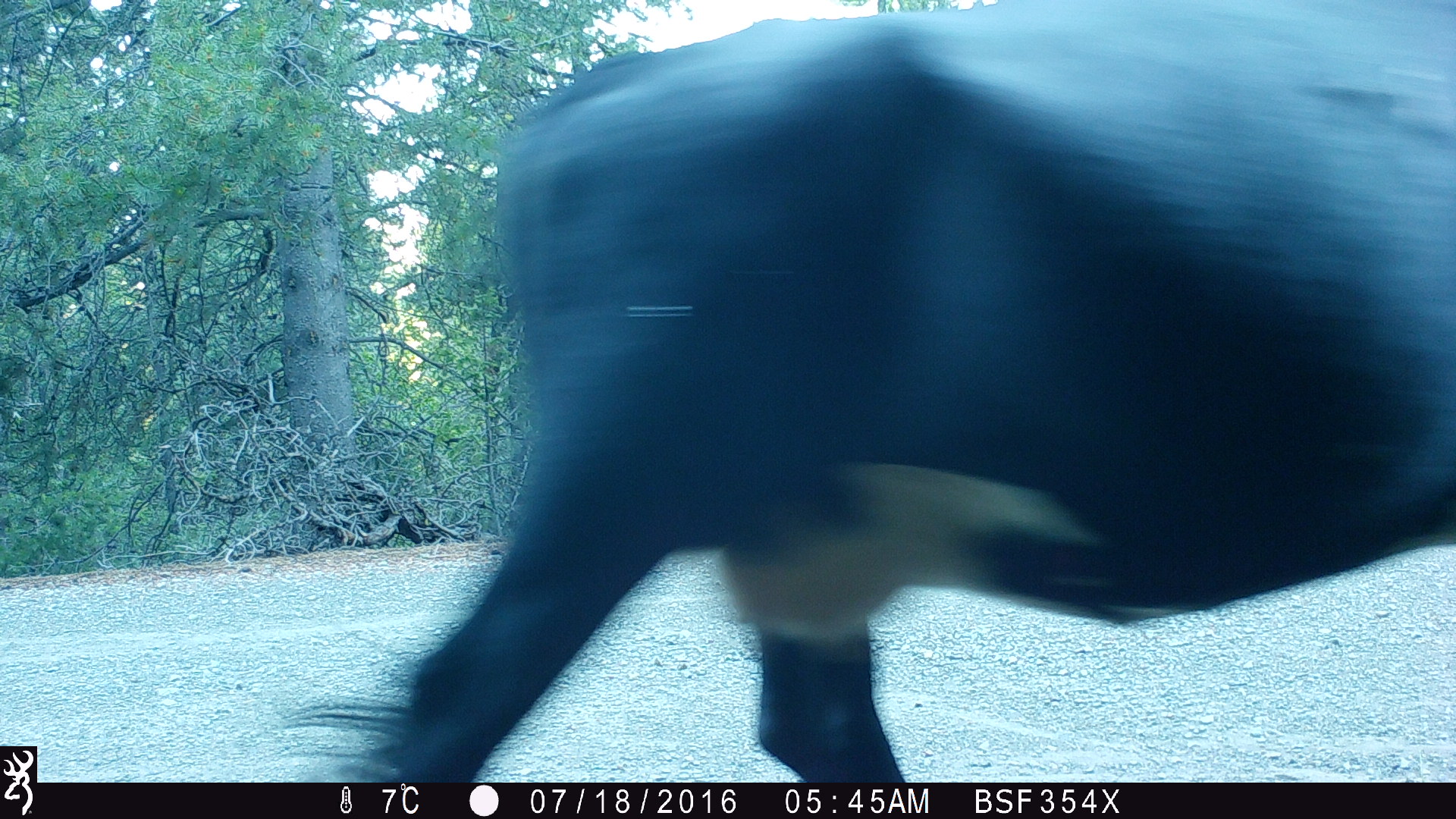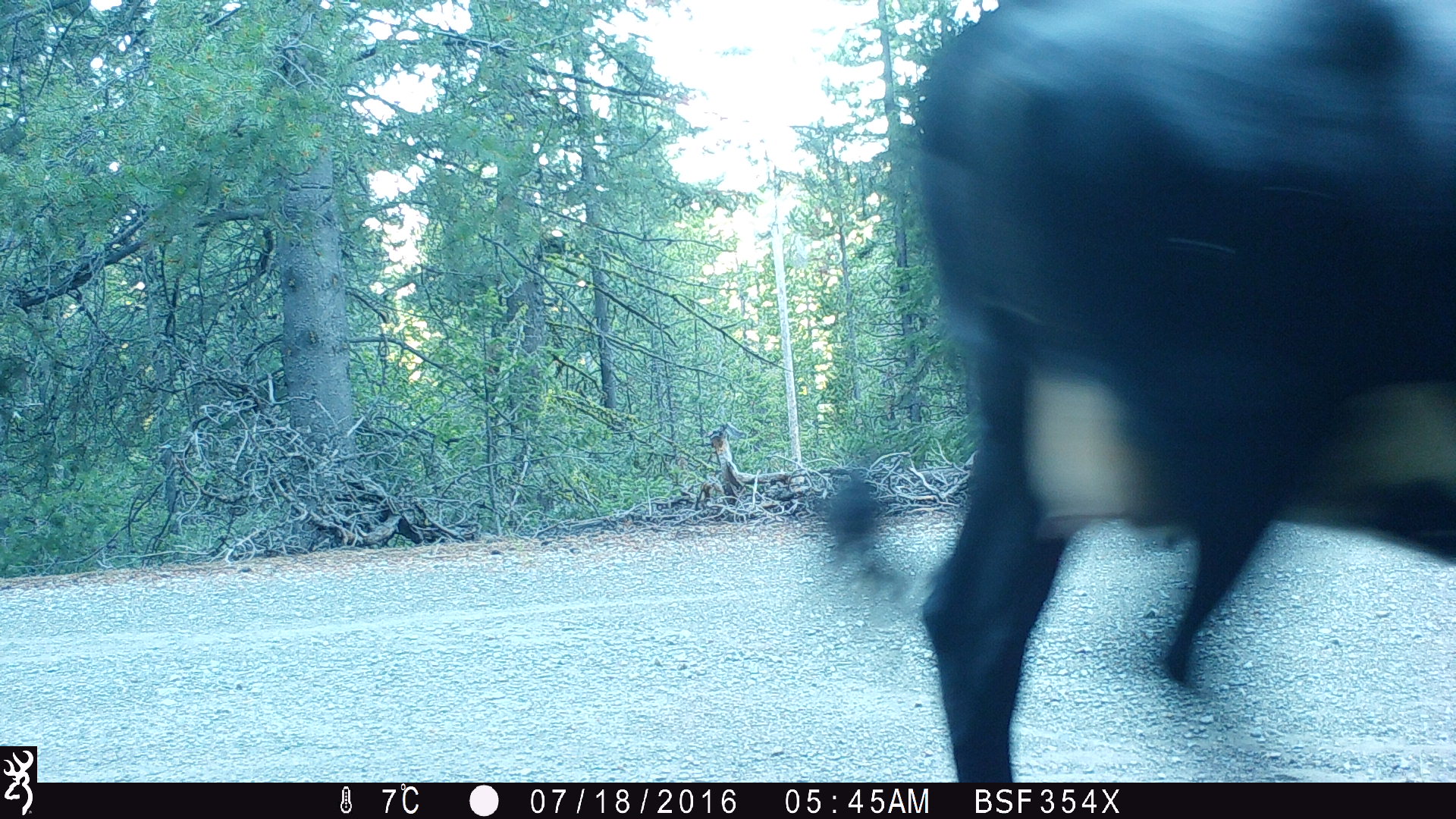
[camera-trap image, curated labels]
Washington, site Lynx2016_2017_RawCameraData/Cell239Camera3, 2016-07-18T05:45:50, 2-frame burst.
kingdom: Animalia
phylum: Chordata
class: Mammalia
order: Artiodactyla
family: Bovidae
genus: Bos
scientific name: Bos taurus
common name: domestic cattle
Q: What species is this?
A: Domestic cattle (Bos taurus).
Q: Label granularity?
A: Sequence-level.